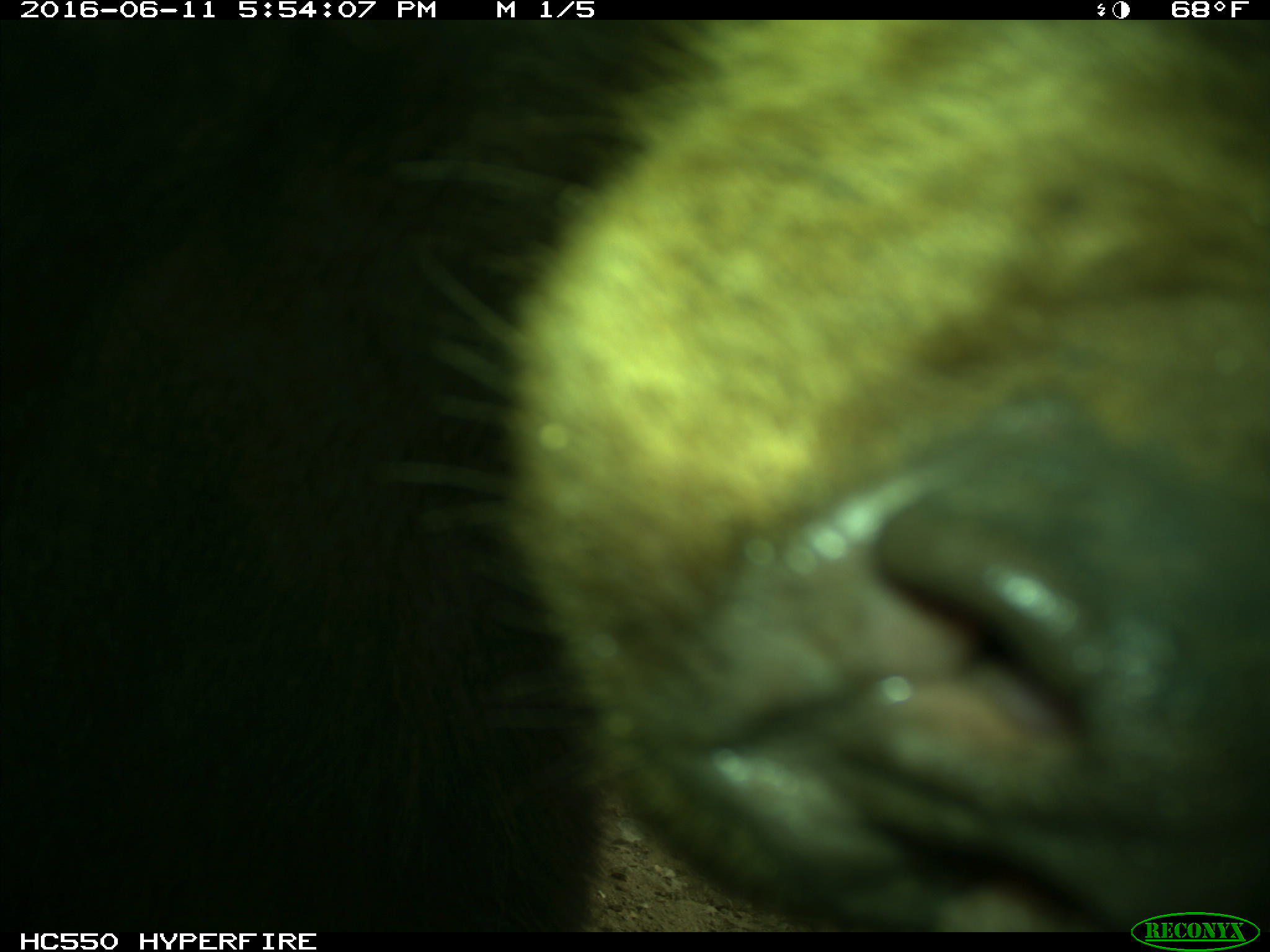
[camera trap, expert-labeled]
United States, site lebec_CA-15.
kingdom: Animalia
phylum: Chordata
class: Mammalia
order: Carnivora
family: Ursidae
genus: Ursus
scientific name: Ursus americanus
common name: american black bear